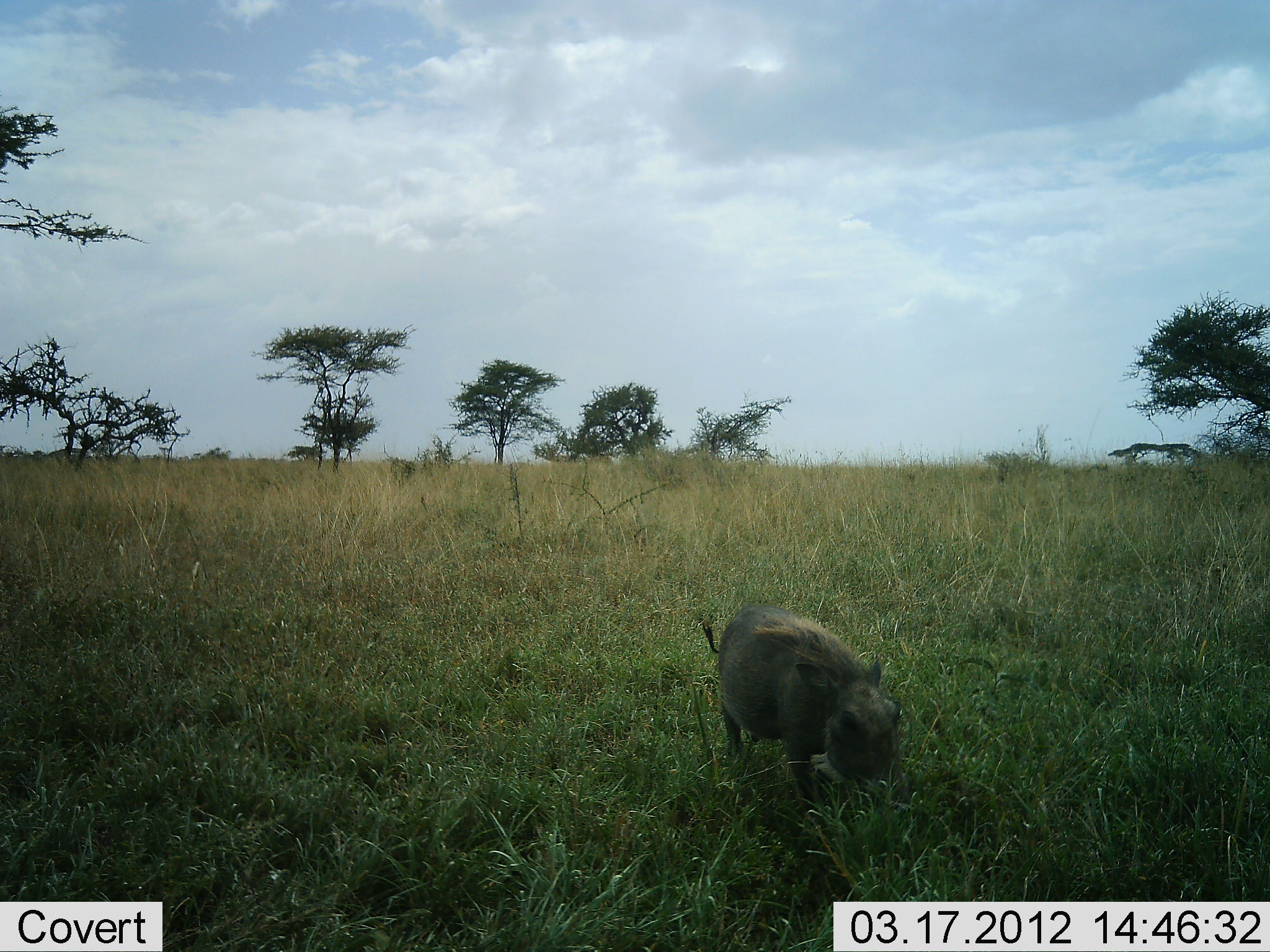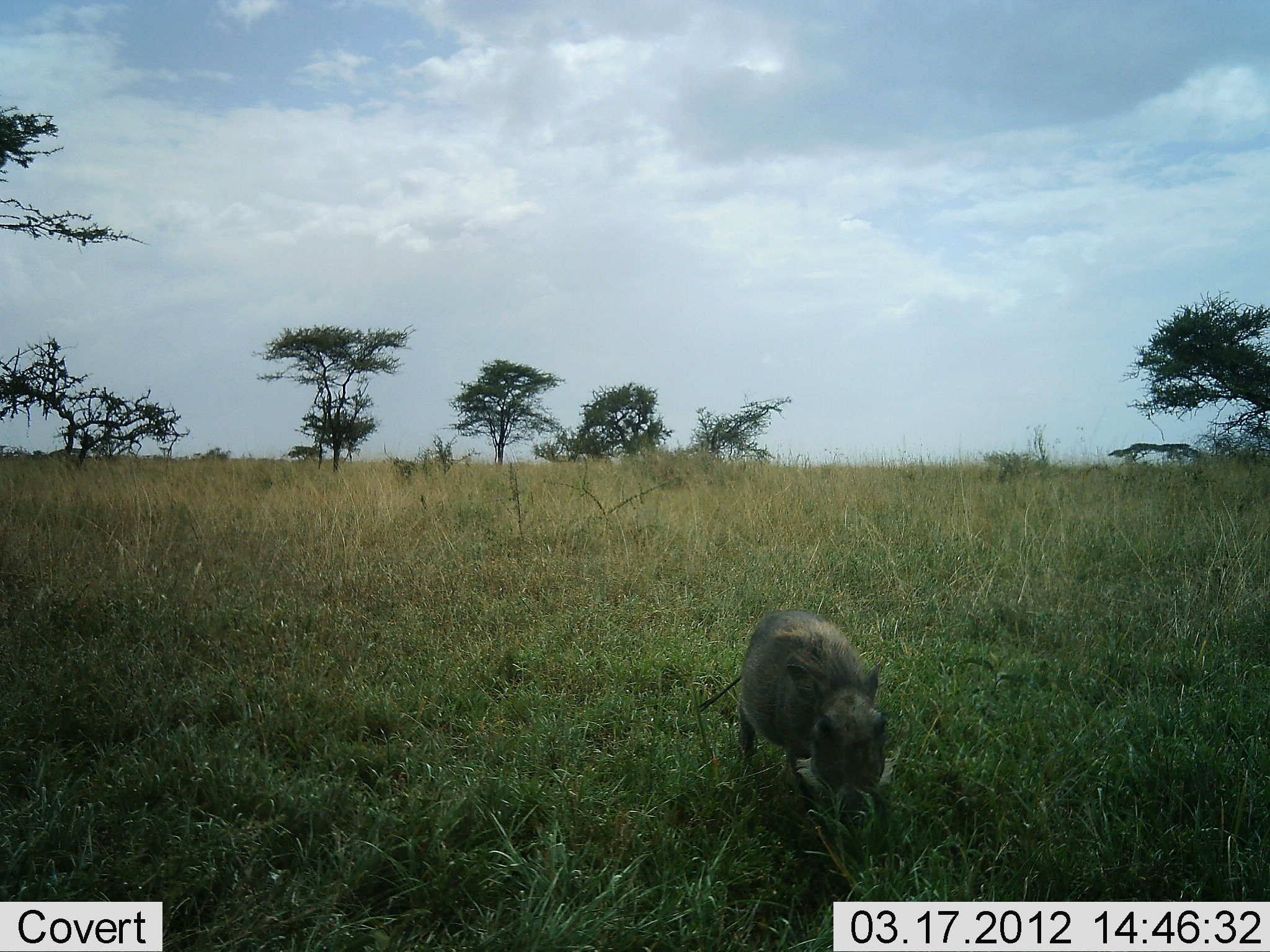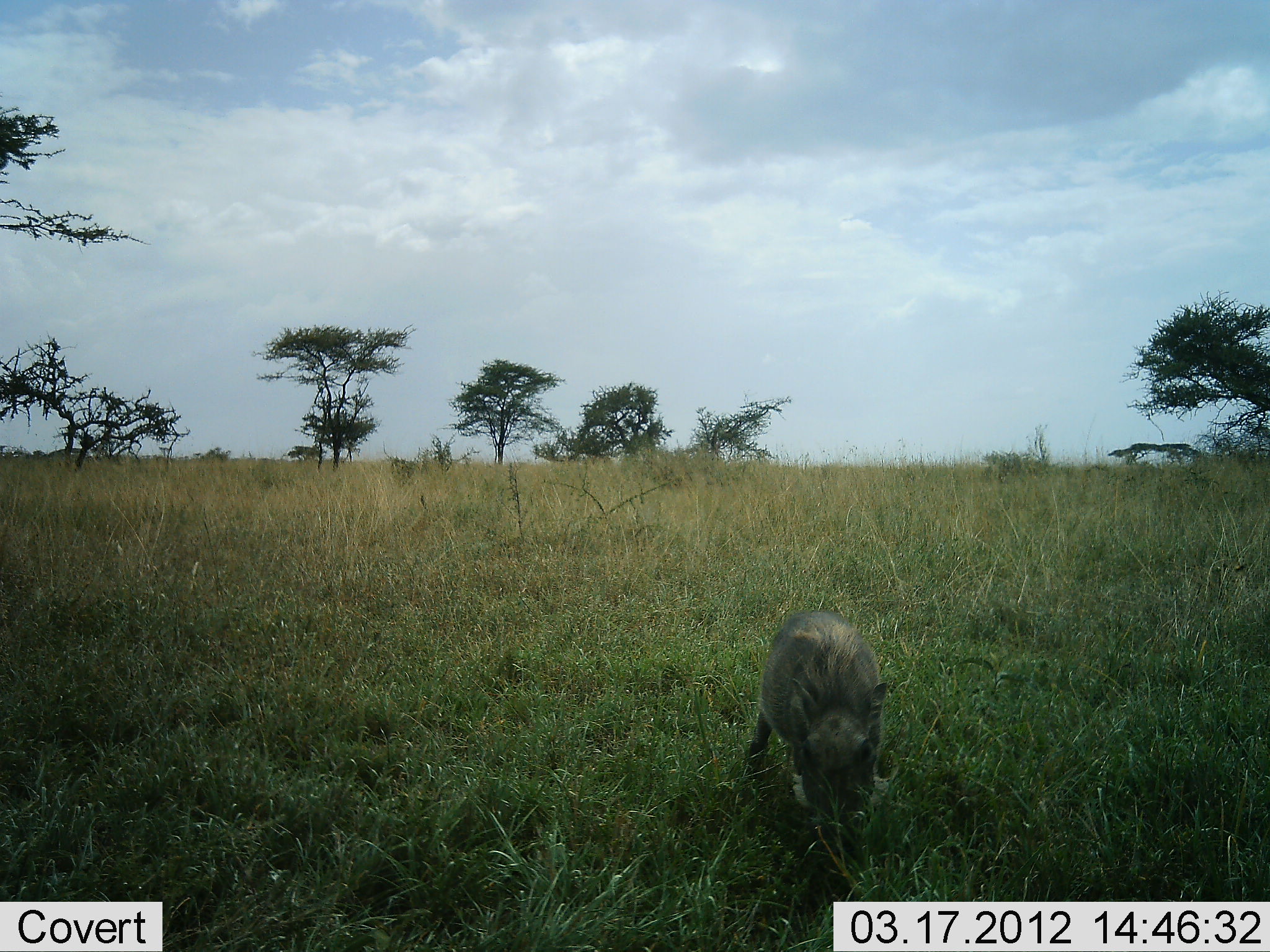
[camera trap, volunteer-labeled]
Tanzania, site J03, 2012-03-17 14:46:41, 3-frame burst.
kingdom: Animalia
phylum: Chordata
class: Mammalia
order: Artiodactyla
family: Suidae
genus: Phacochoerus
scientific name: Phacochoerus africanus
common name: warthog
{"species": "warthog (Phacochoerus africanus)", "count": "1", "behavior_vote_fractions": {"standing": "24%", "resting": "0%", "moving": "67%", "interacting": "0%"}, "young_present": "24%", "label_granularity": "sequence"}